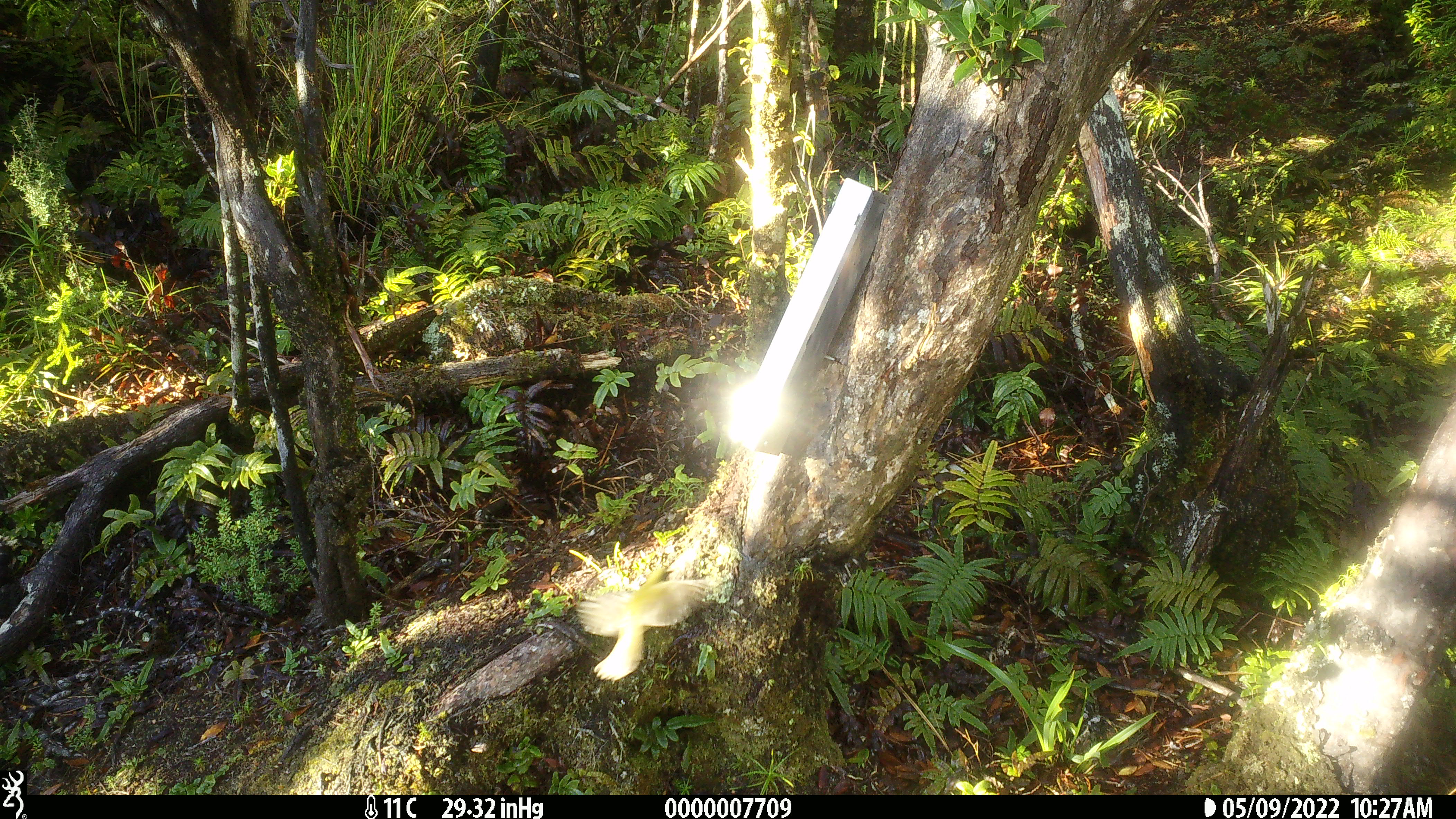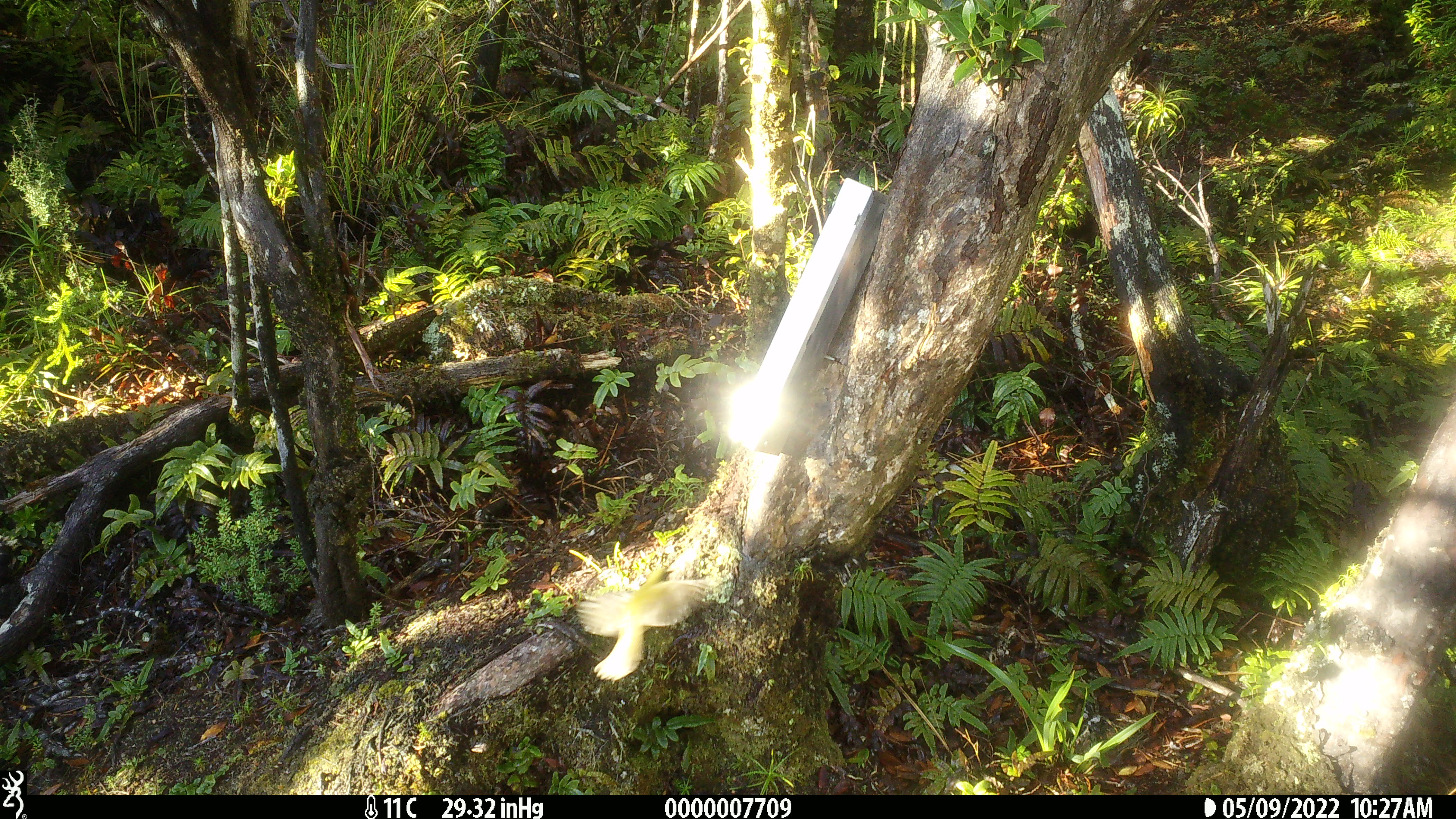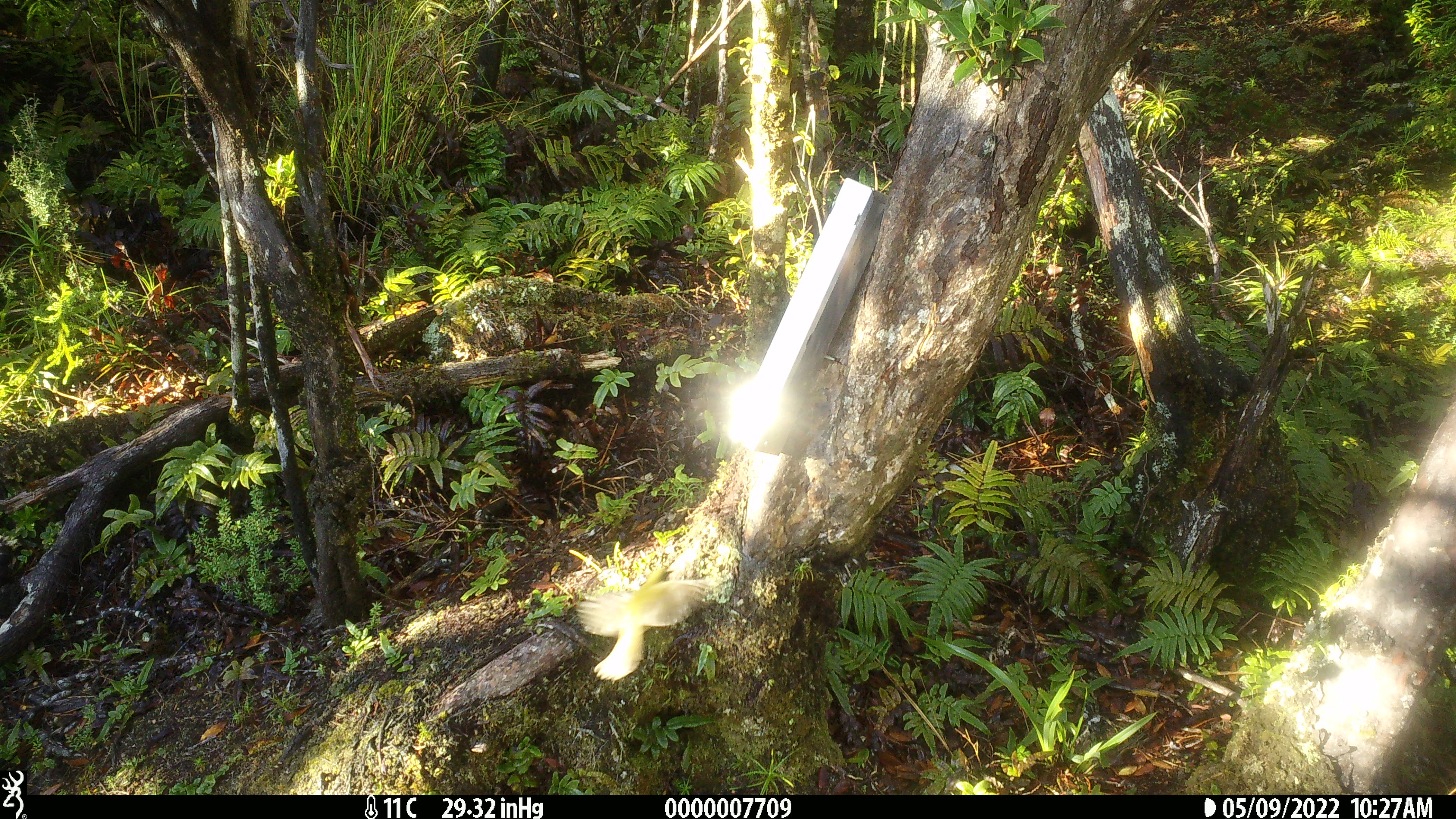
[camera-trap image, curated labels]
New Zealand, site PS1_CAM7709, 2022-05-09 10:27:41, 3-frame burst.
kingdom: Animalia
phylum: Chordata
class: Aves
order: Passeriformes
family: Meliphagidae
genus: Anthornis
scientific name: Anthornis melanura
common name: new zealand bellbird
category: bellbird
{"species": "bellbird (new zealand bellbird) (Anthornis melanura)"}